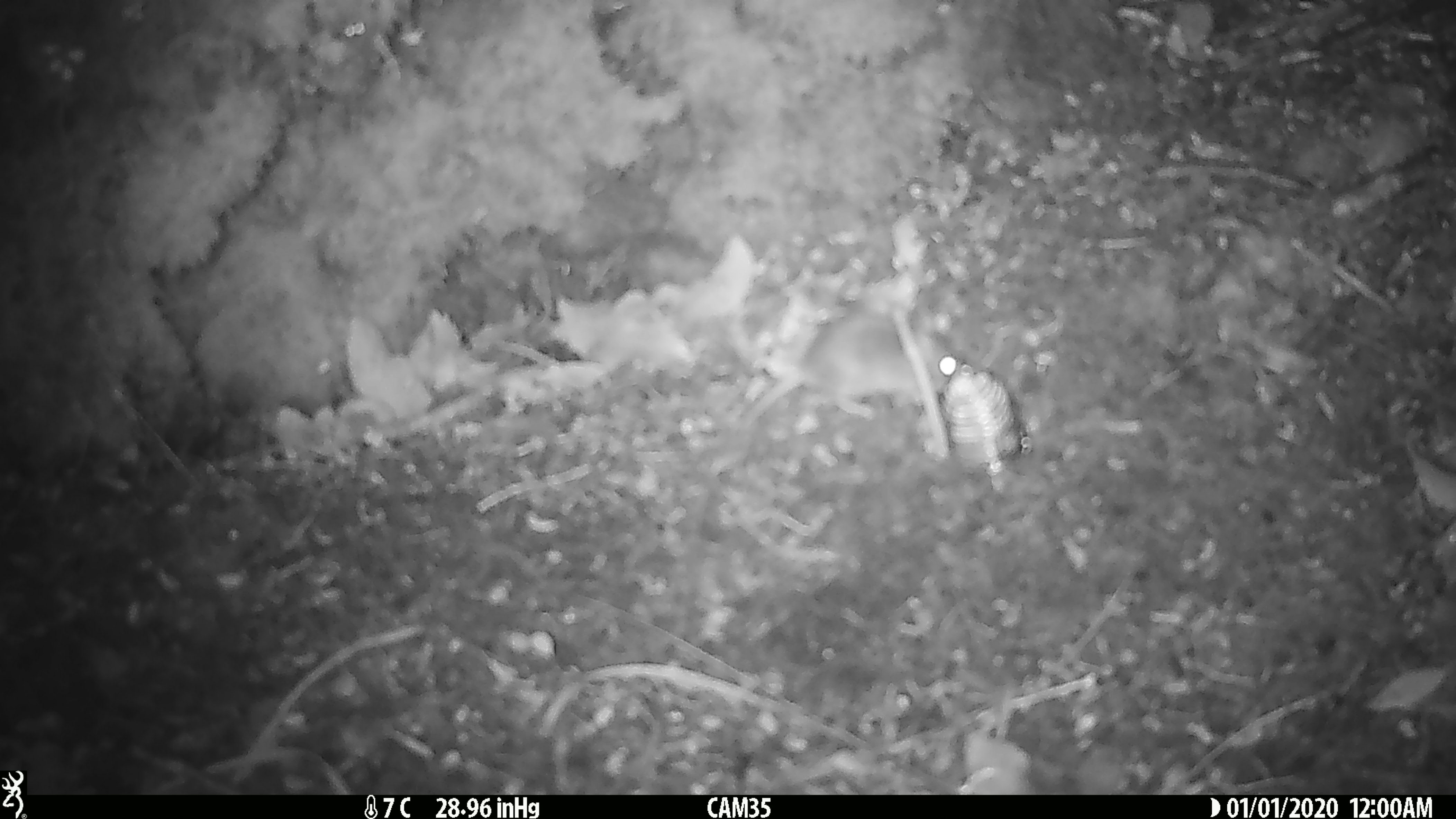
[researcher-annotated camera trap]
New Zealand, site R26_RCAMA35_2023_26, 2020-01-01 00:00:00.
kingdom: Animalia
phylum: Chordata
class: Mammalia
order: Rodentia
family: Muridae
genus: Mus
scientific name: Mus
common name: mouse